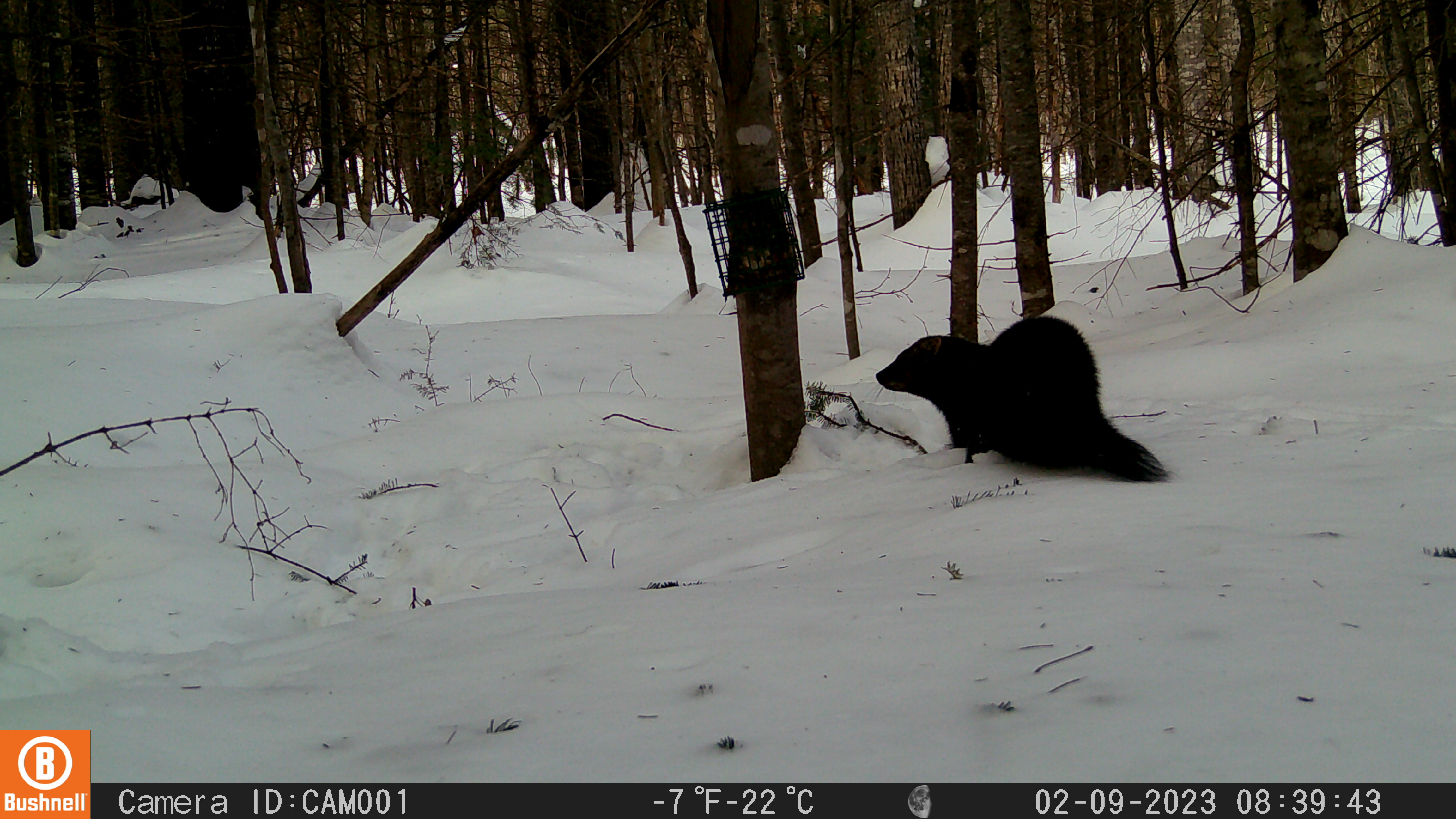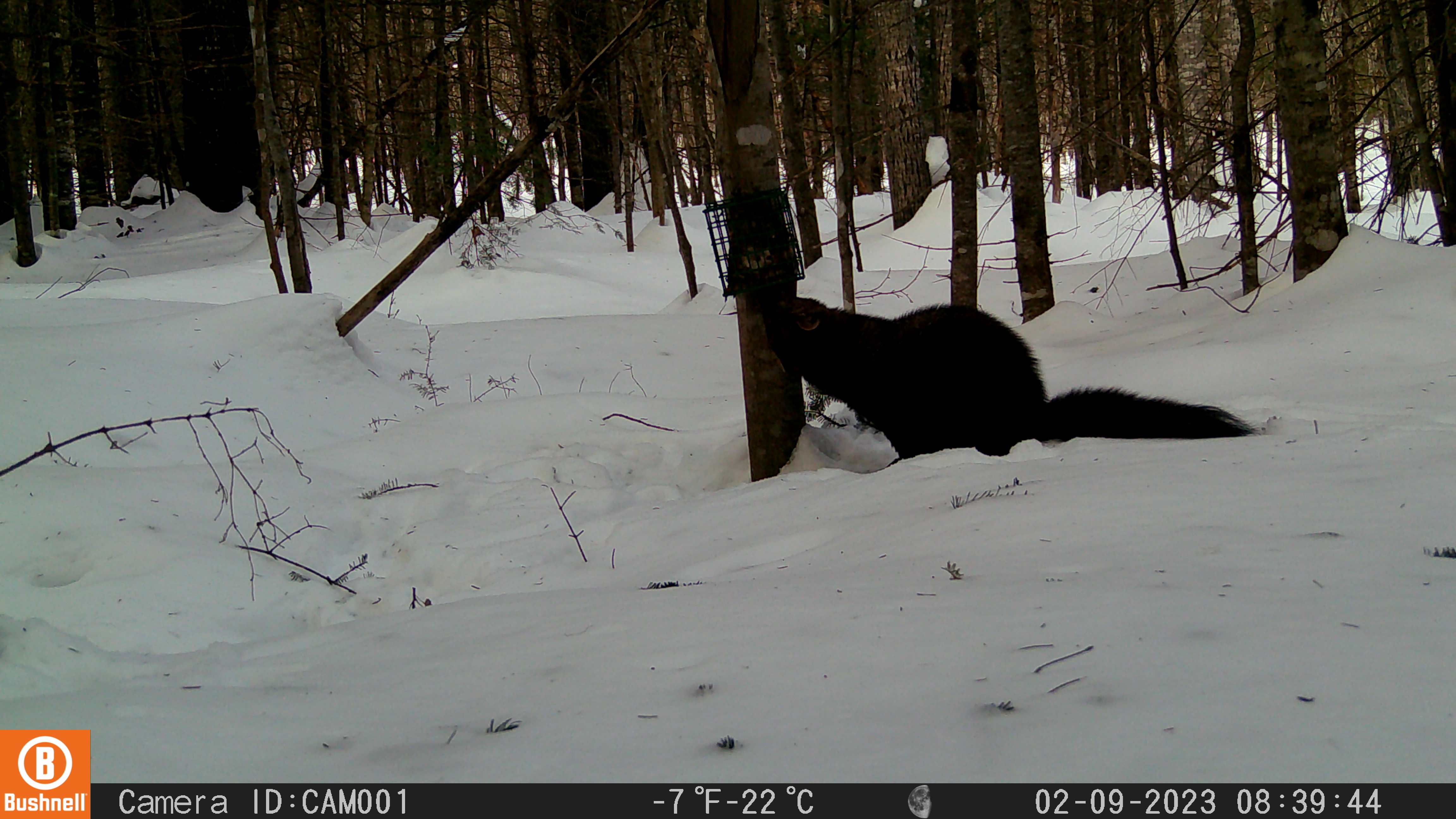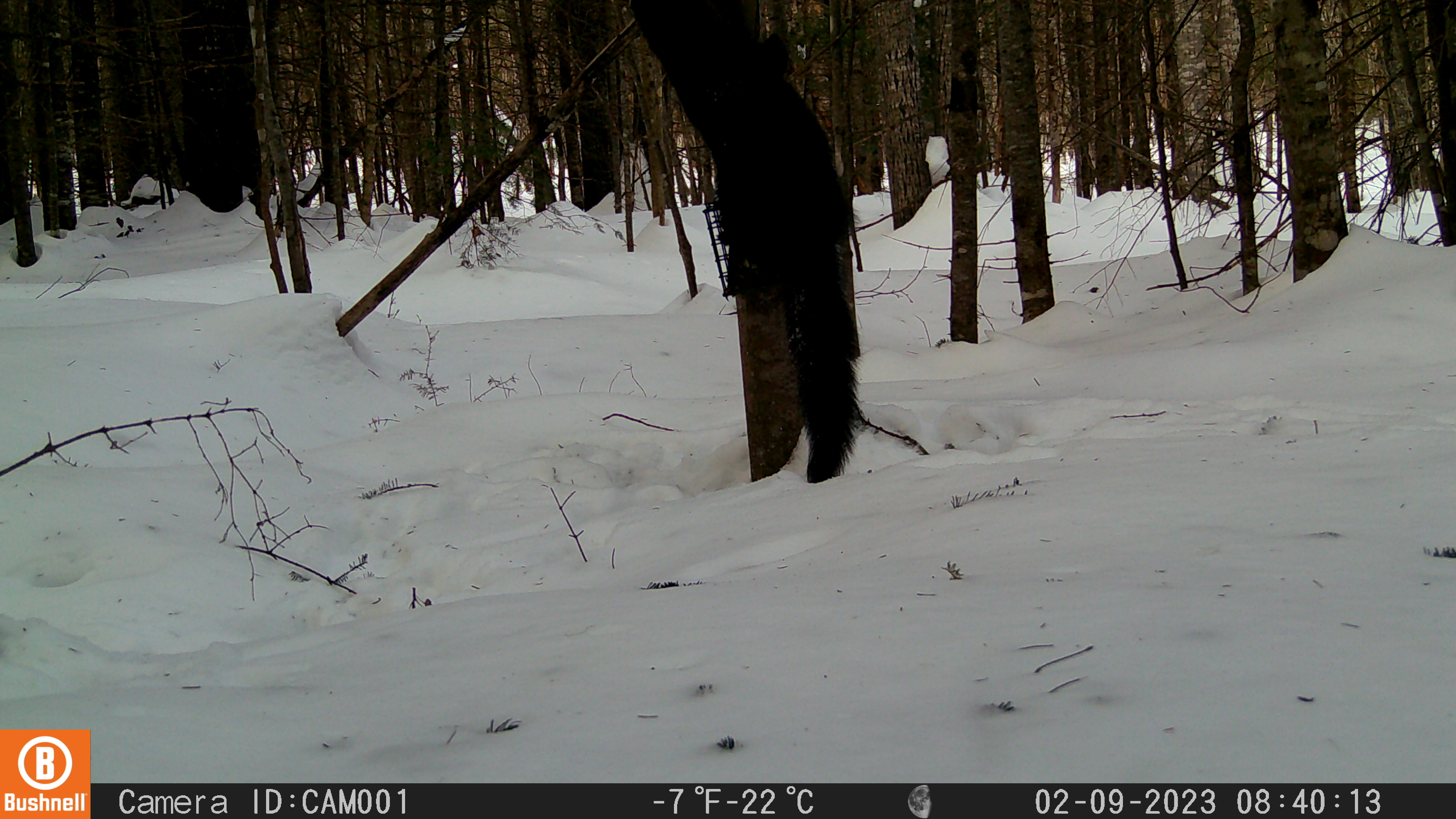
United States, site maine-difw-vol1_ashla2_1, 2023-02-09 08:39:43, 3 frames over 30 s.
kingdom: Animalia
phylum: Chordata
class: Mammalia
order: Carnivora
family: Mustelidae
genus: Pekania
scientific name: Pekania pennanti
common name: fisher